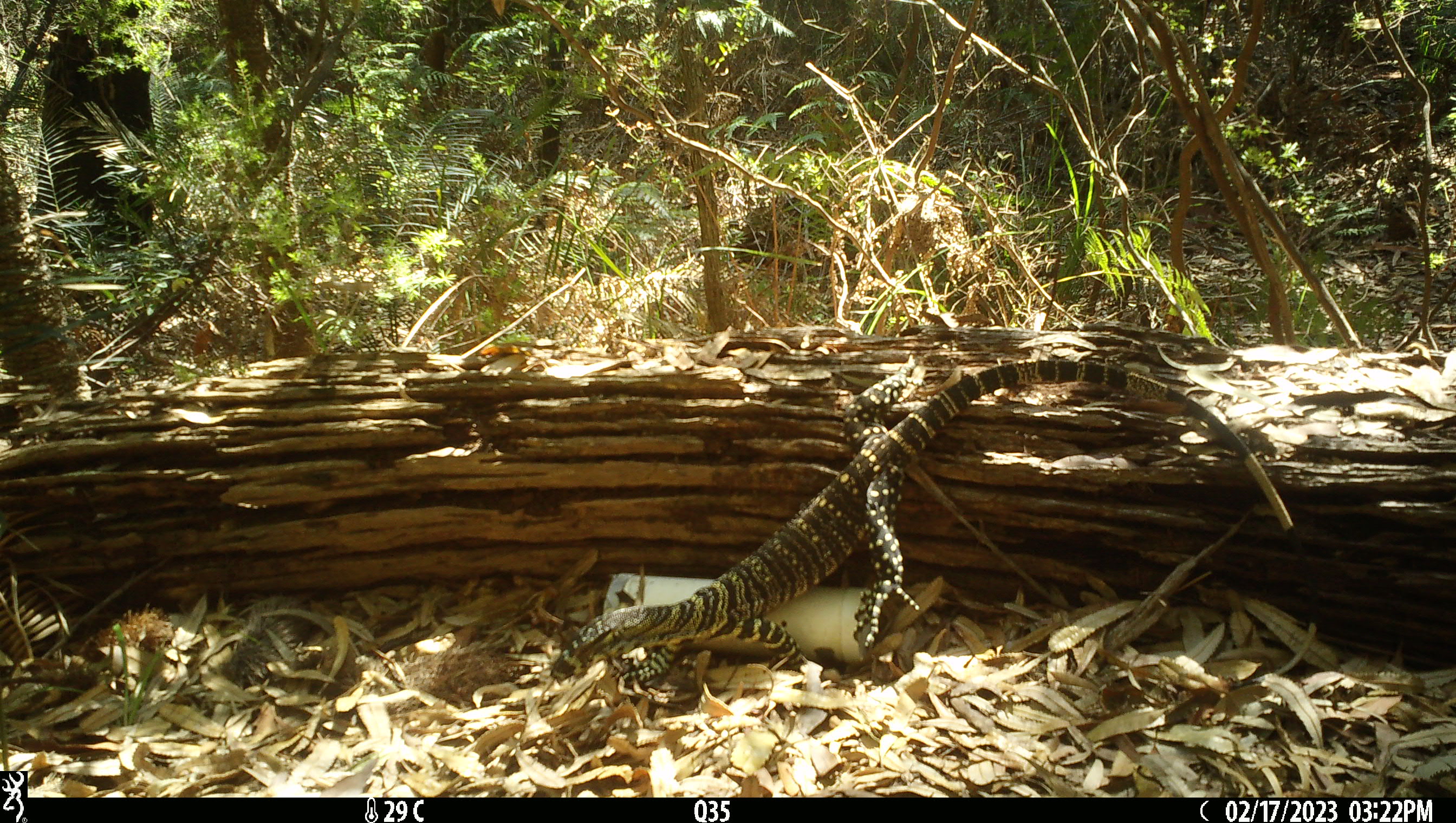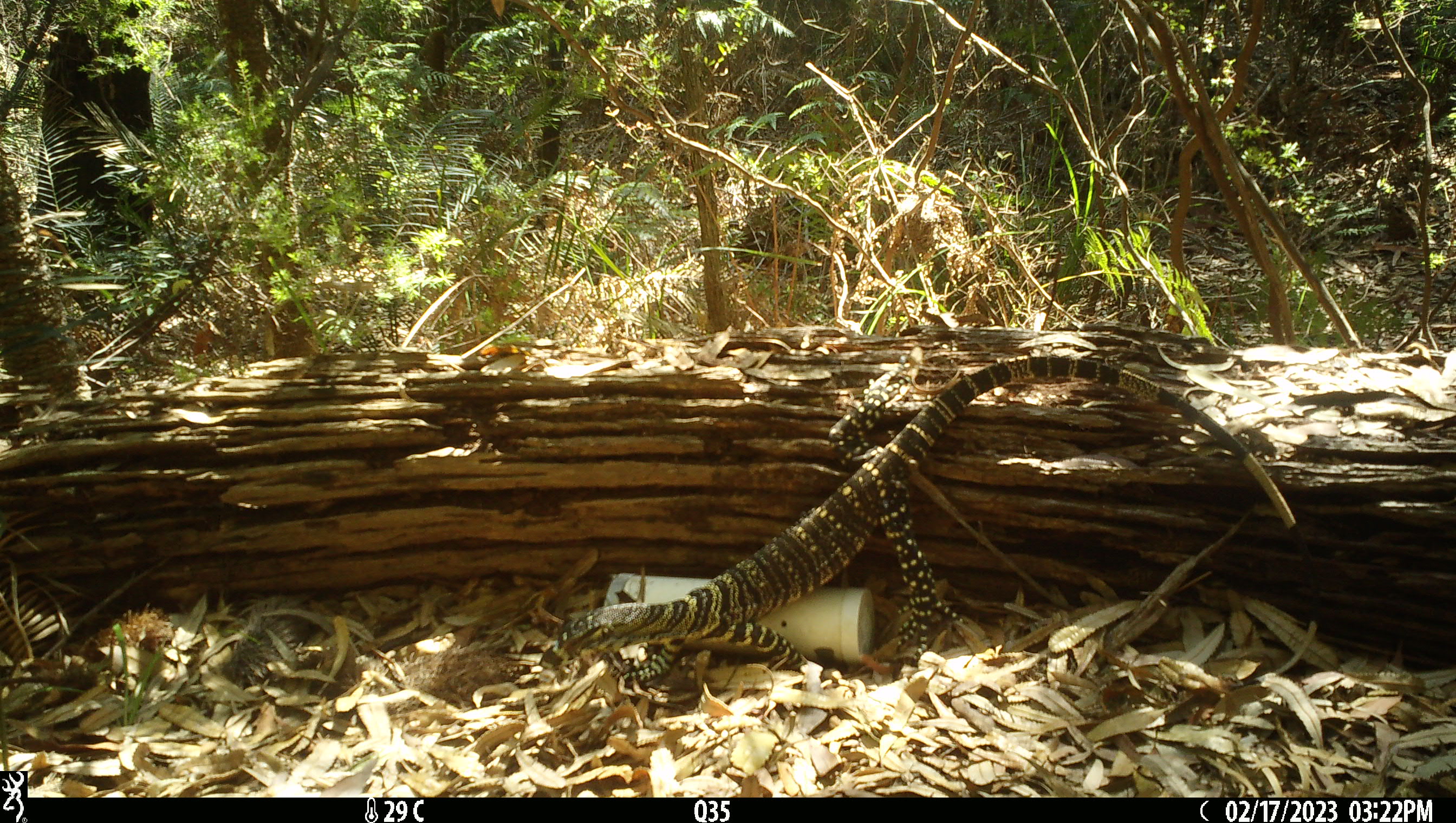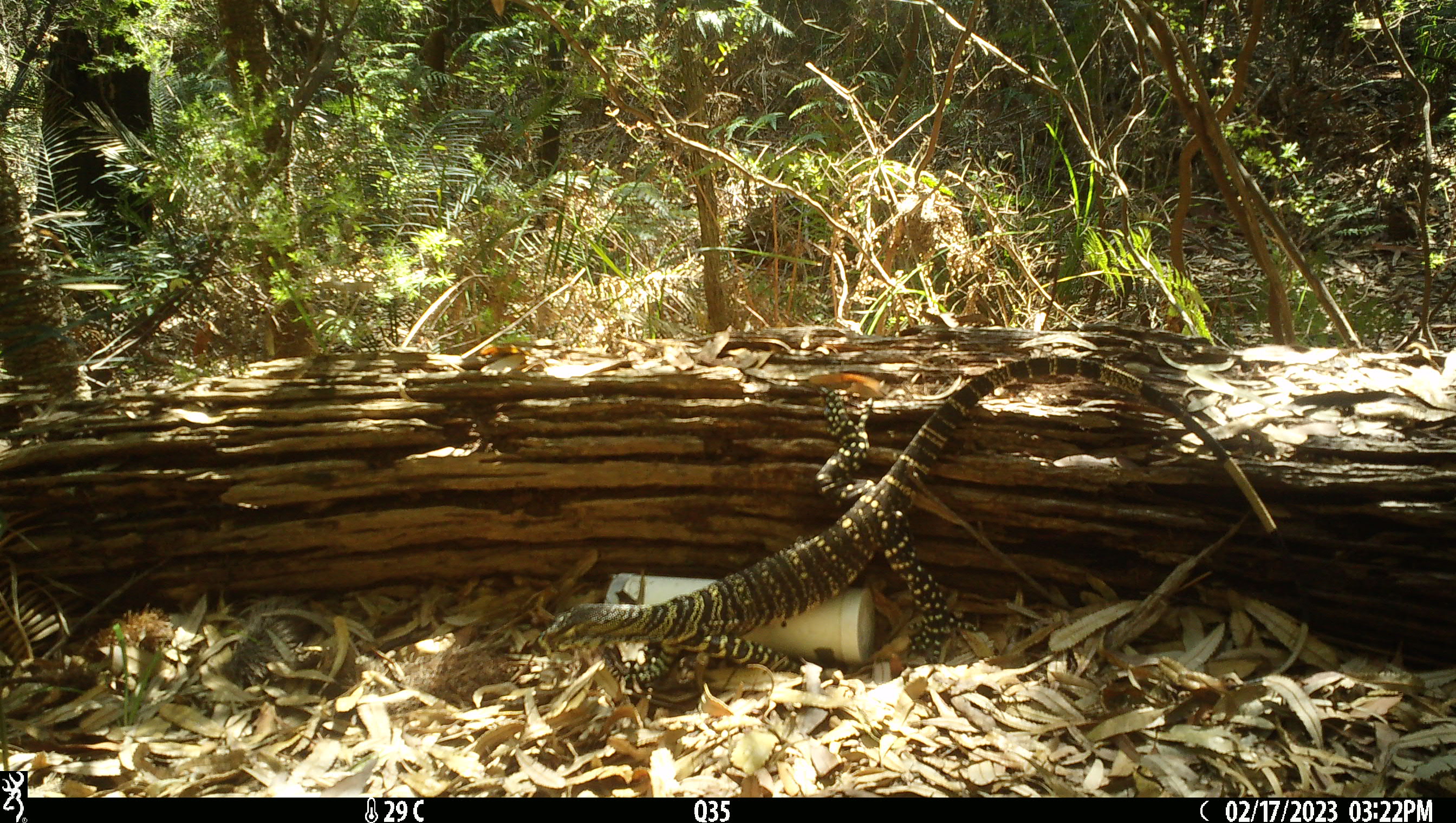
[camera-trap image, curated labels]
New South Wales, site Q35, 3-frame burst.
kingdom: Animalia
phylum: Chordata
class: Reptilia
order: Squamata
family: Varanidae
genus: Varanus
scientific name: Varanus varius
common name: lace monitor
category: goanna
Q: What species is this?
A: Goanna (lace monitor) (Varanus varius).